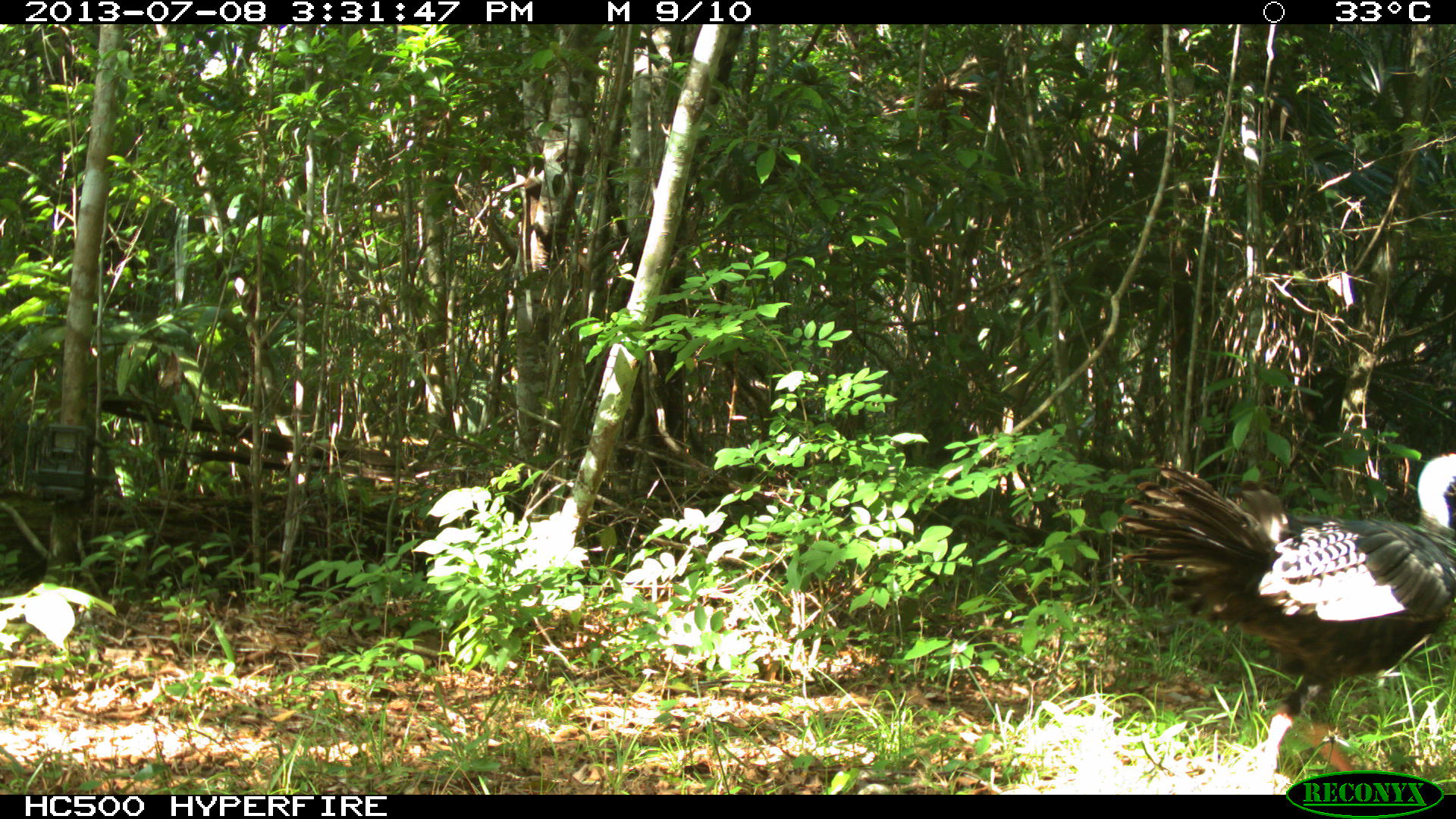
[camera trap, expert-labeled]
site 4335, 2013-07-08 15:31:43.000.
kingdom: Animalia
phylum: Chordata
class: Aves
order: Galliformes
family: Phasianidae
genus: Meleagris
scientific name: Meleagris ocellata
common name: ocellated turkey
Meleagris ocellata (ocellated turkey), count 2, sex female.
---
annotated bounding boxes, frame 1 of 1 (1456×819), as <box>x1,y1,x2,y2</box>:
meleagris ocellata: <box>1114,451,1455,794</box>